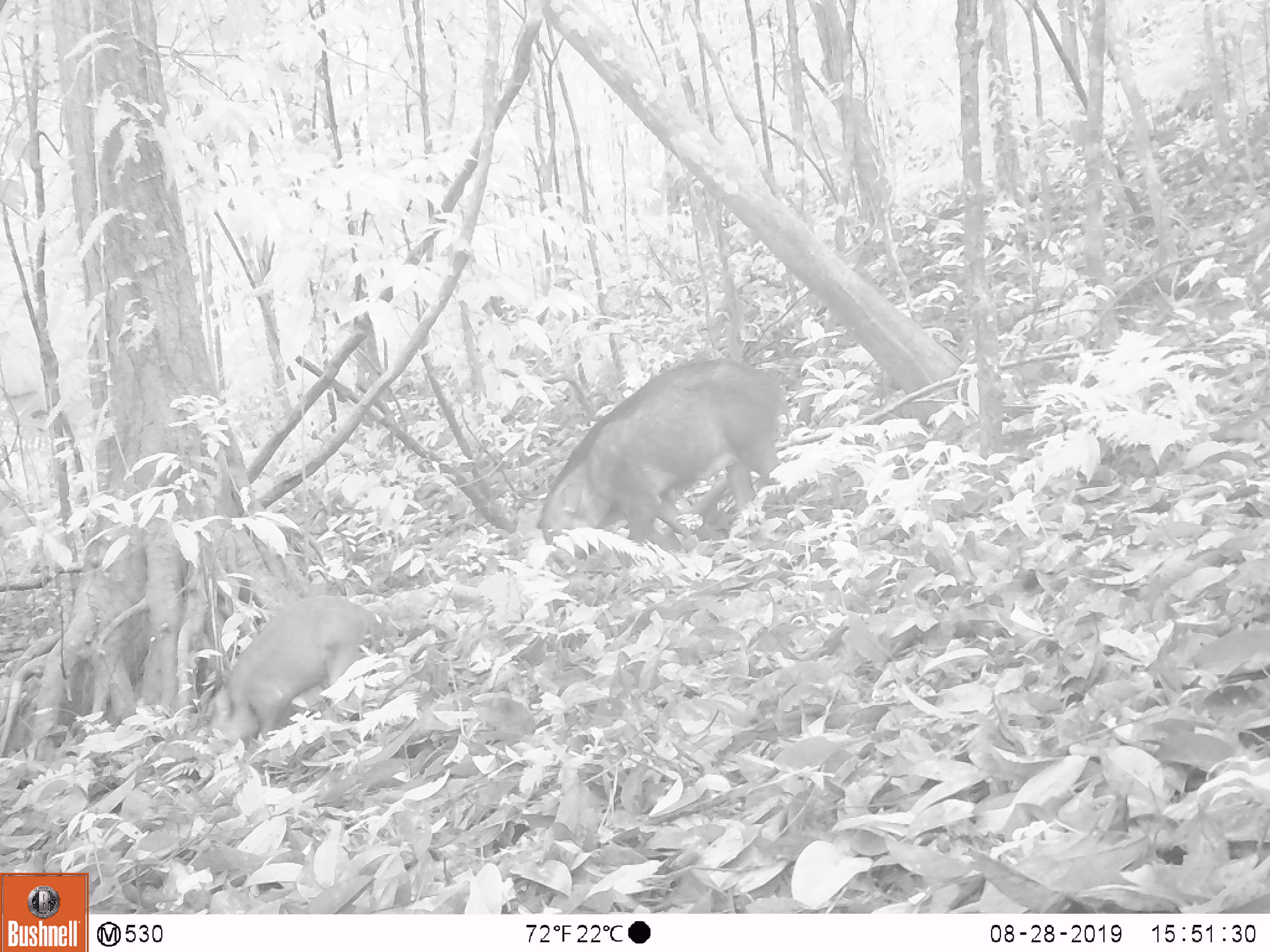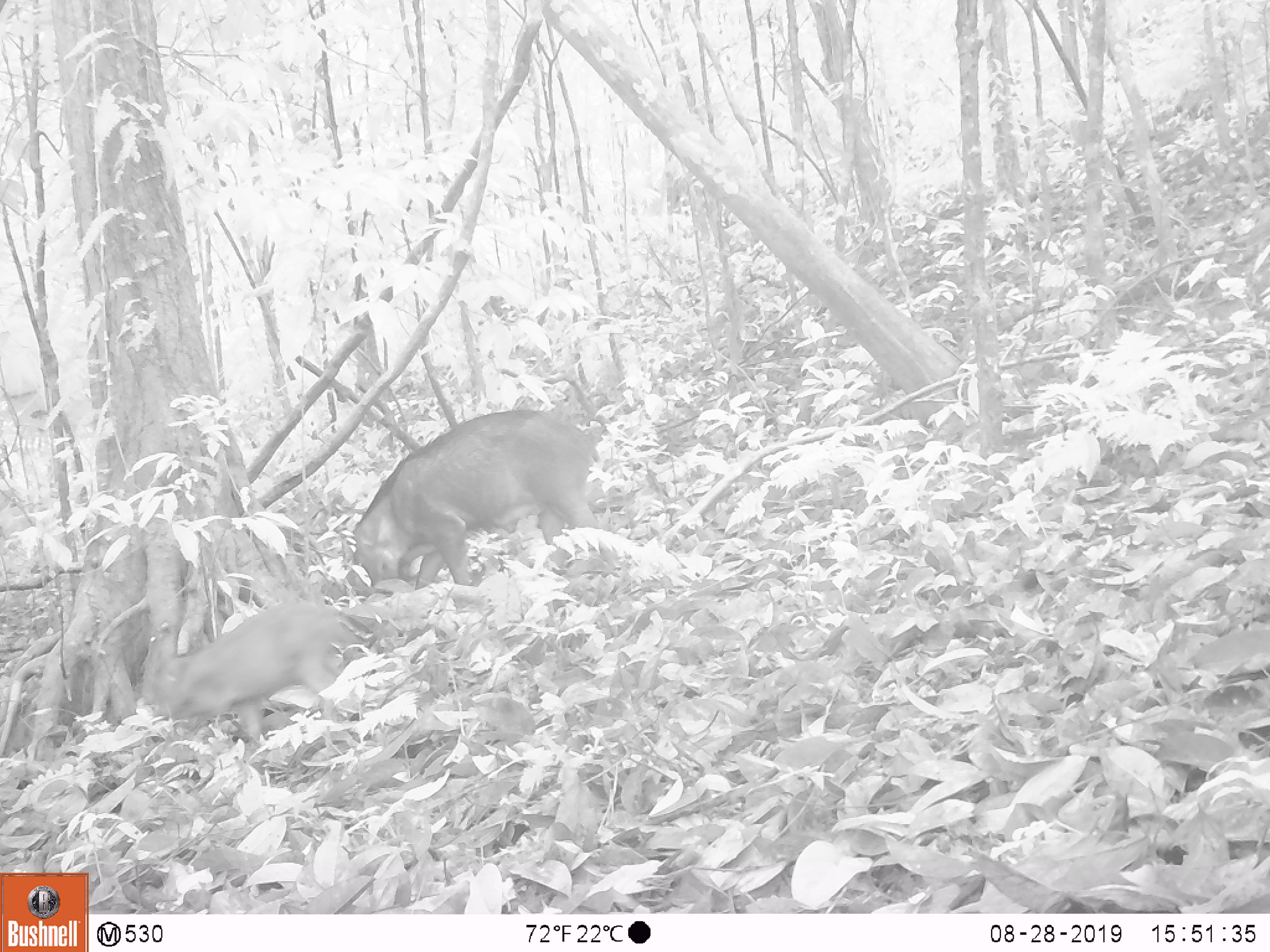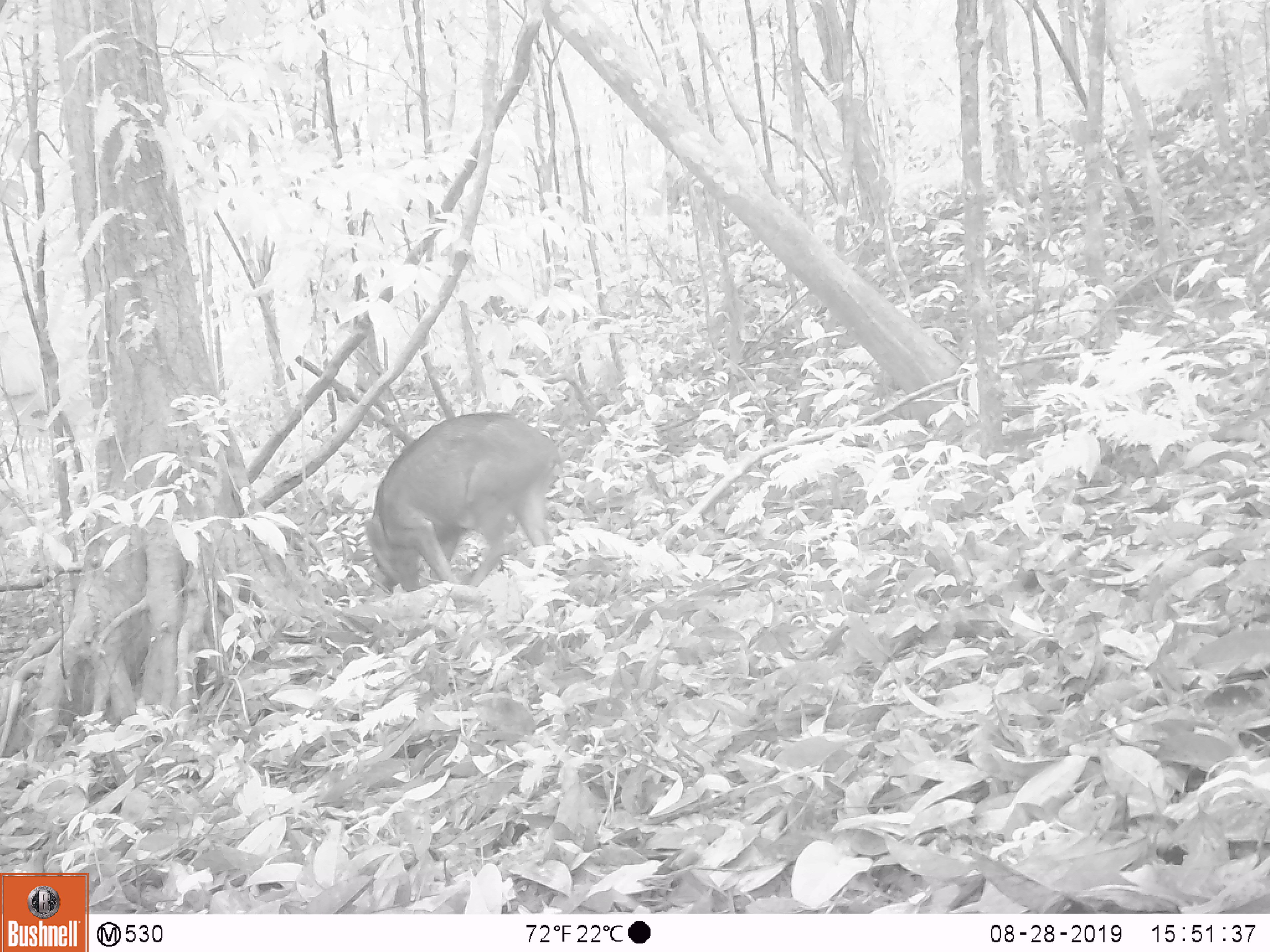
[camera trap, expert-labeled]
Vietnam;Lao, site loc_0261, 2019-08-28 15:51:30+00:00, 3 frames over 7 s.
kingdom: Animalia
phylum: Chordata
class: Mammalia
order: Artiodactyla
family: Suidae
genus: Sus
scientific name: Sus scrofa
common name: eurasian wild pig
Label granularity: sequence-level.